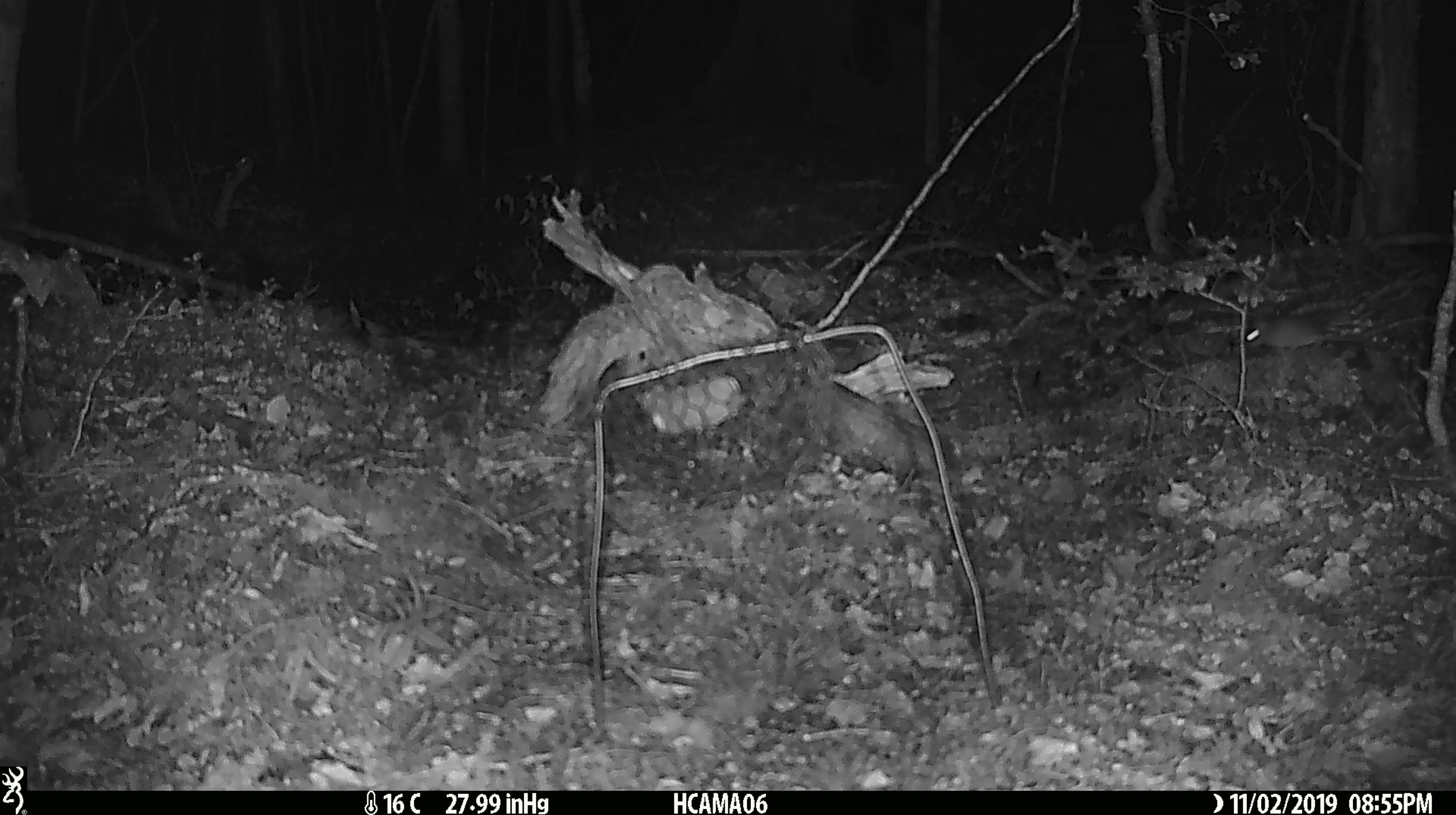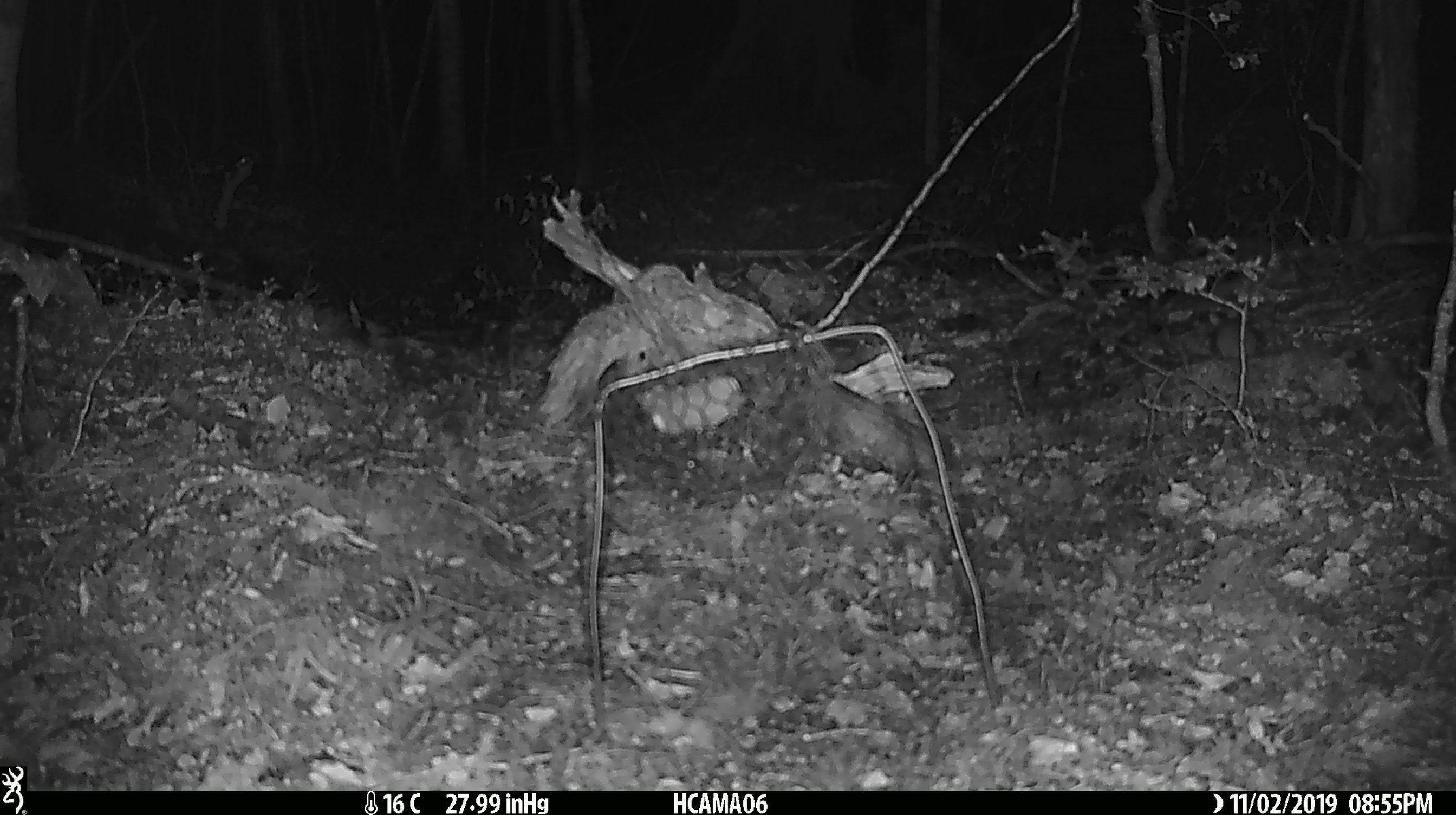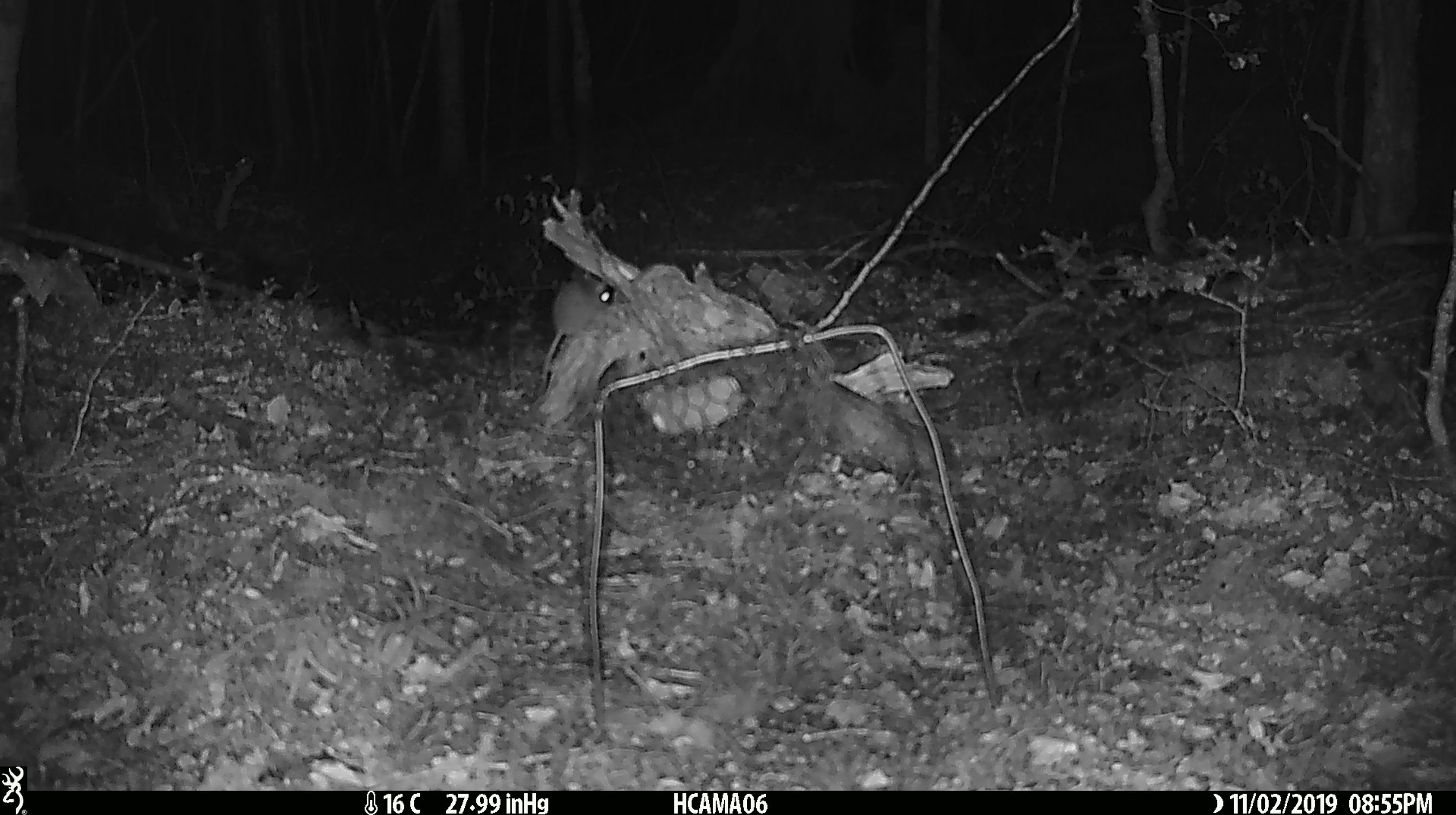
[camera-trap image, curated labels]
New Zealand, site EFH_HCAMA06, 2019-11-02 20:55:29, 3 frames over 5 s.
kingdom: Animalia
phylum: Chordata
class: Mammalia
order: Rodentia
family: Muridae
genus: Mus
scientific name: Mus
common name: mouse